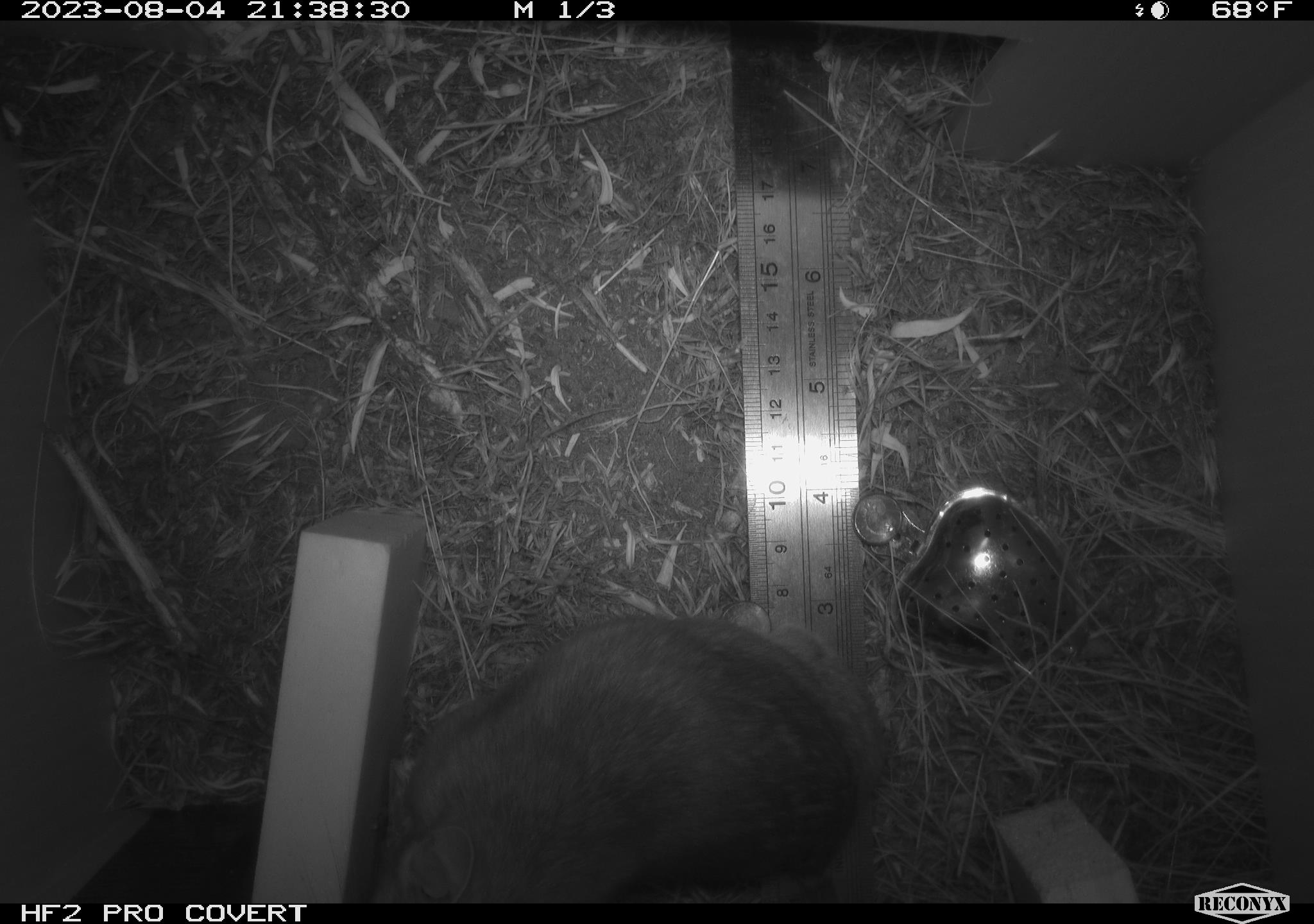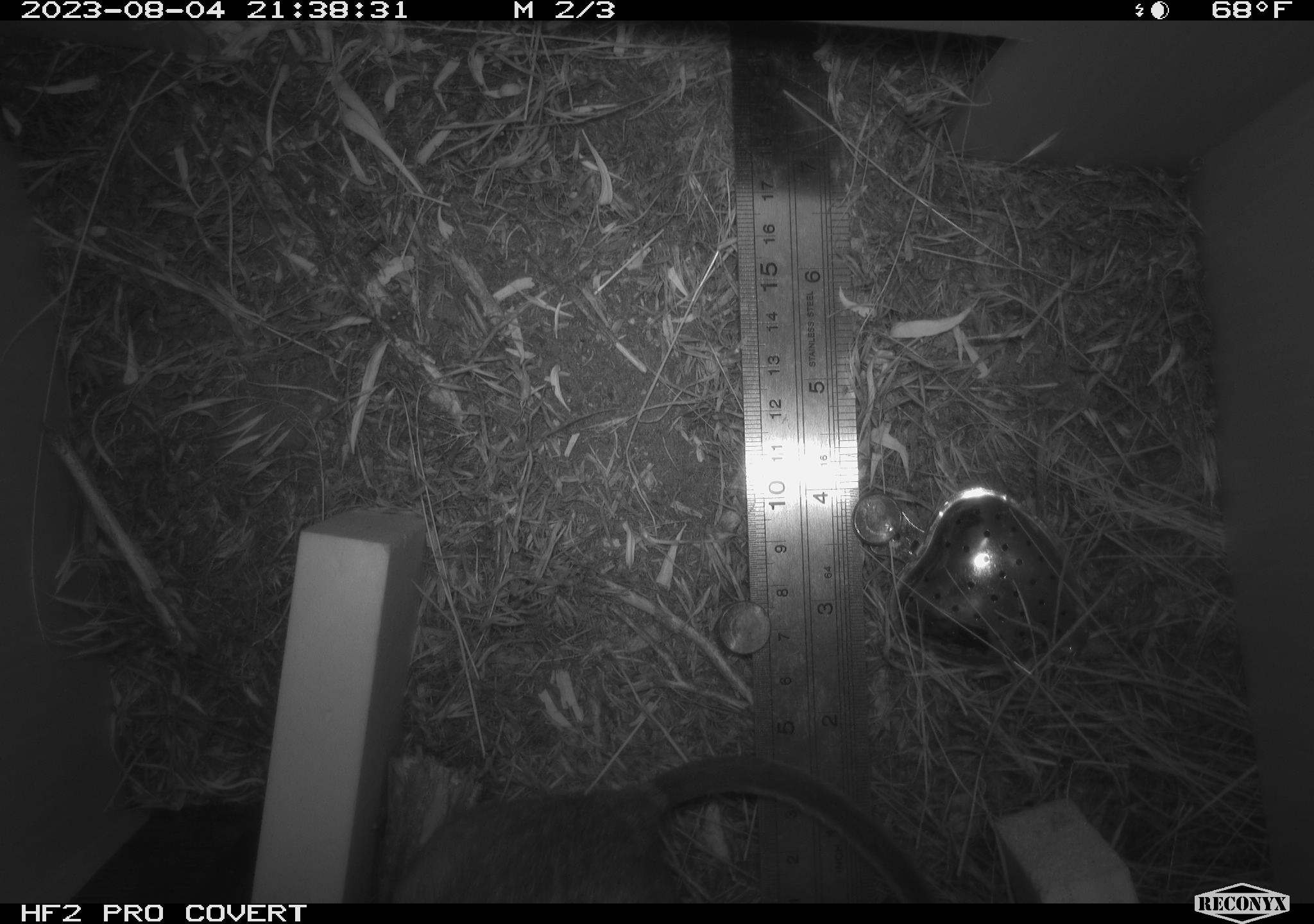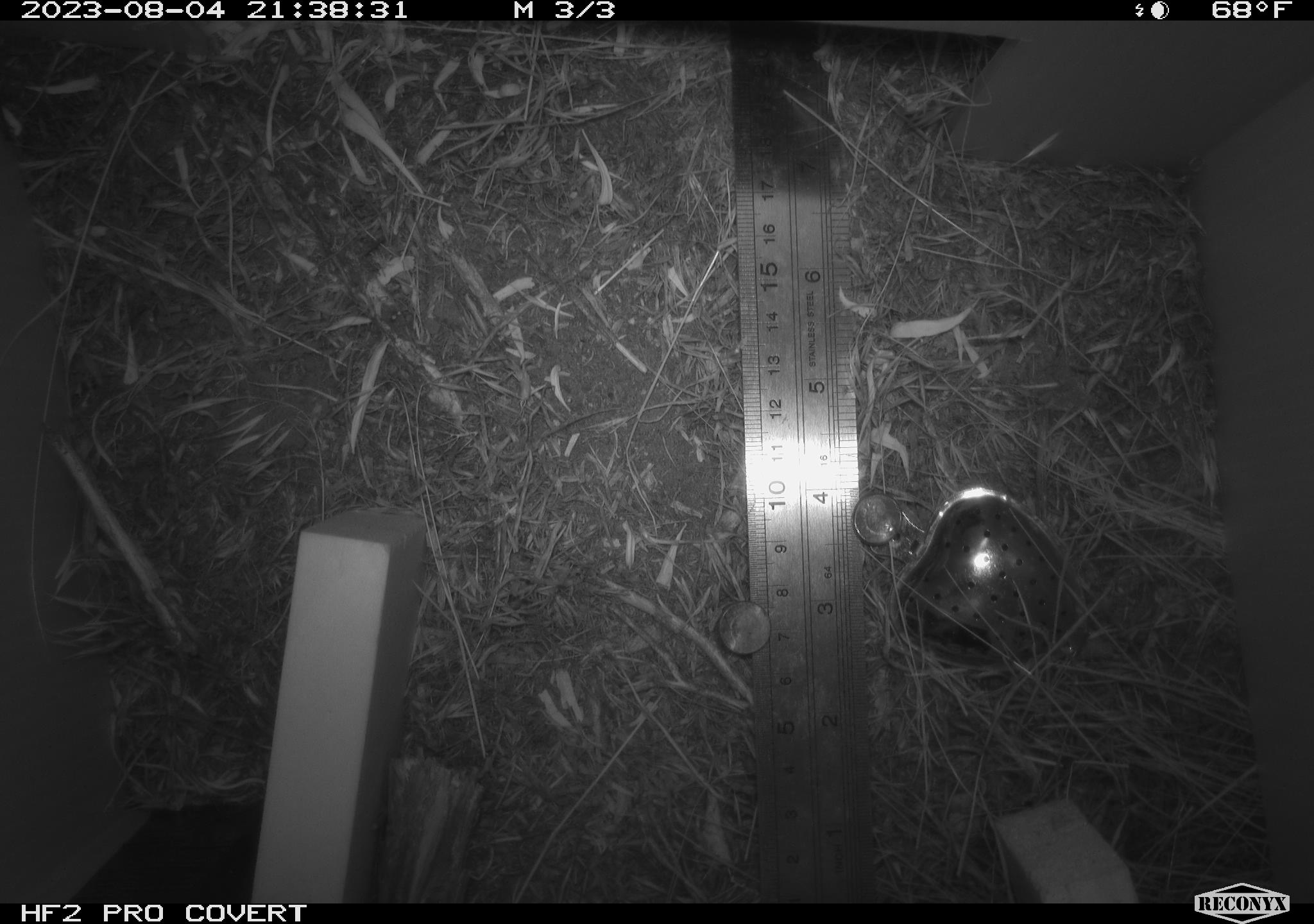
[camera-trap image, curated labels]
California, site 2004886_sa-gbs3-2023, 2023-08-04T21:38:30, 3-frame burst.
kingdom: Animalia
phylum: Chordata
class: Mammalia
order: Rodentia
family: Cricetidae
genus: Neotoma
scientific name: Neotoma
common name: pack rat or woodrat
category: neotoma species